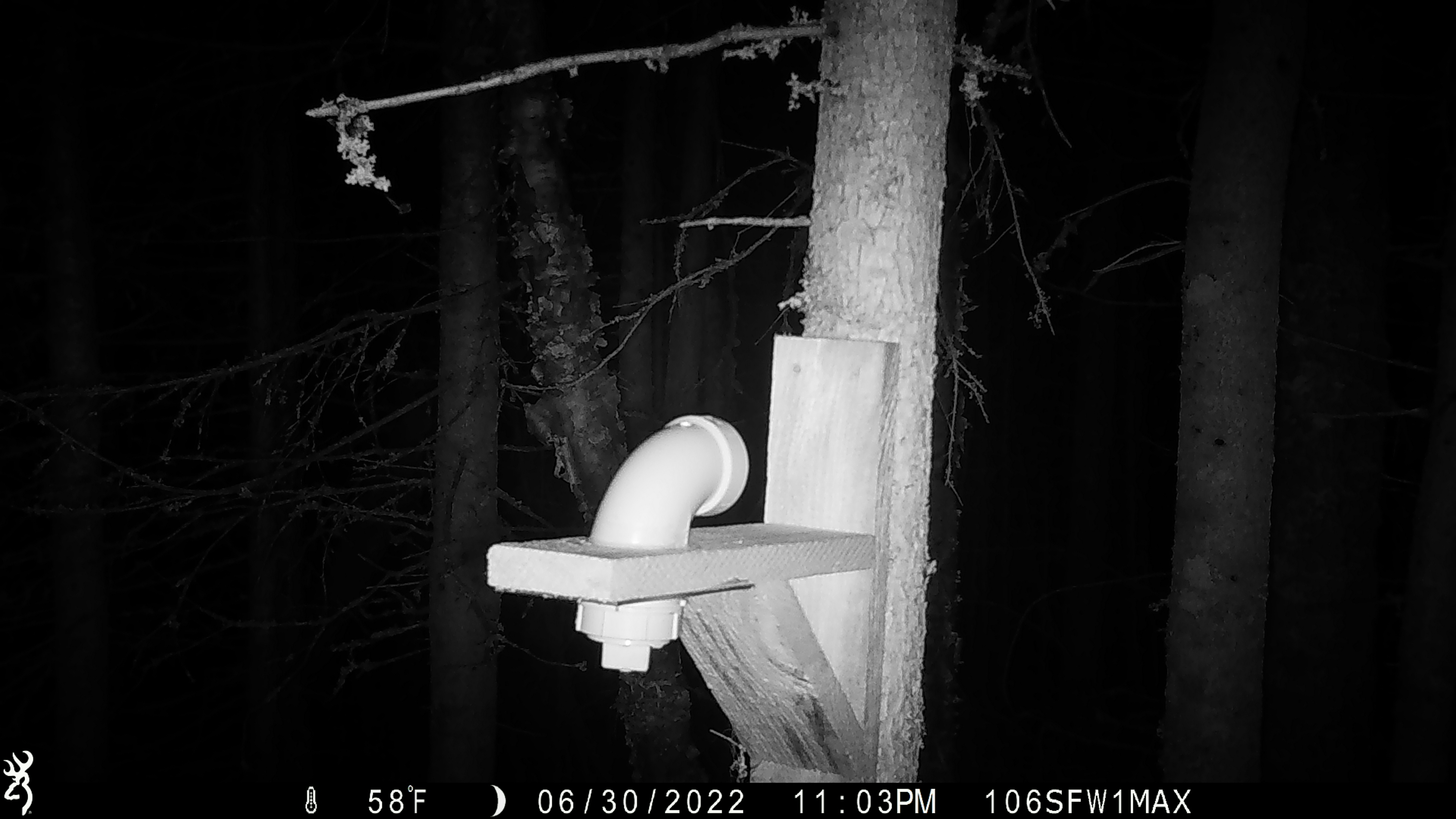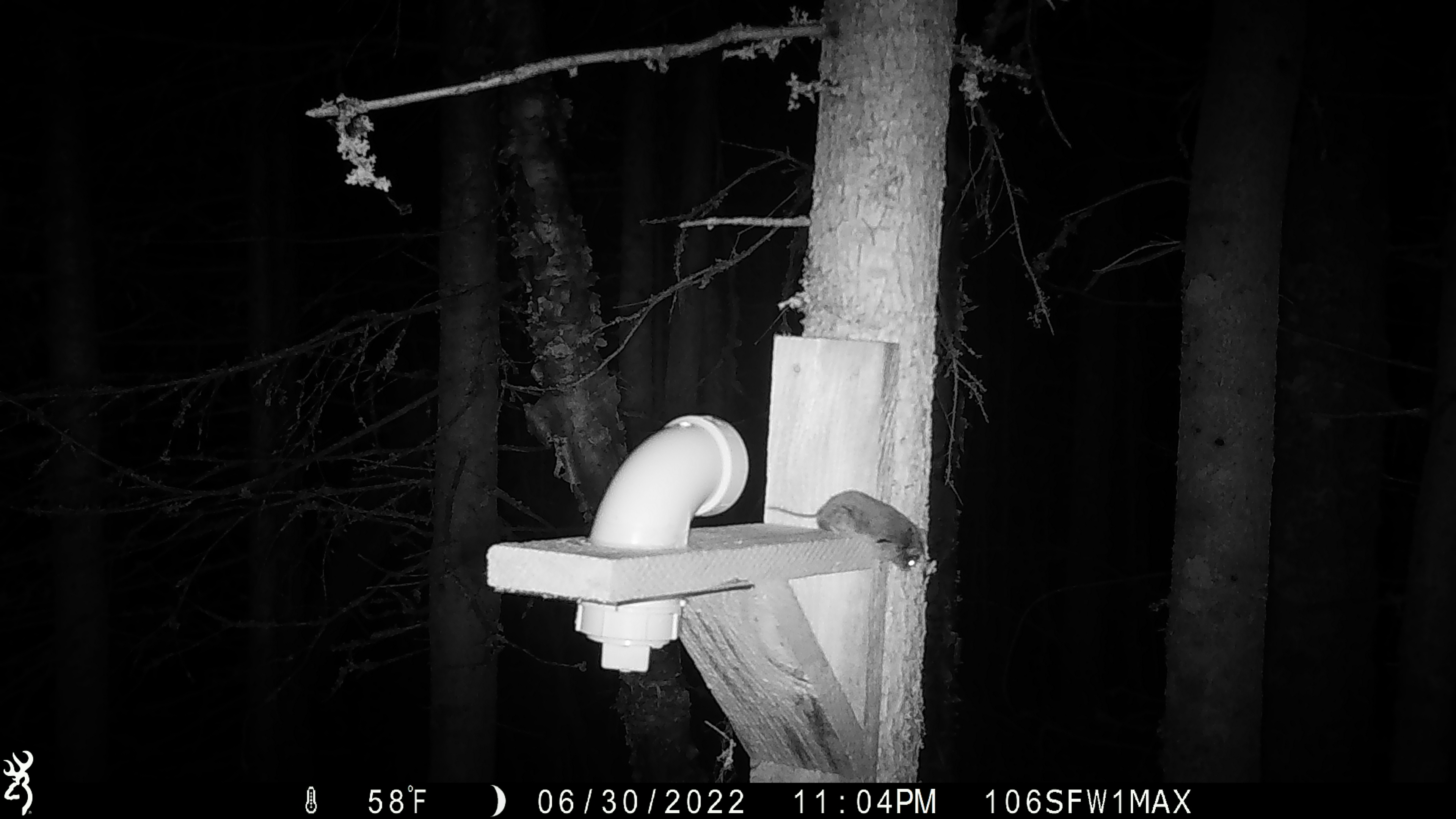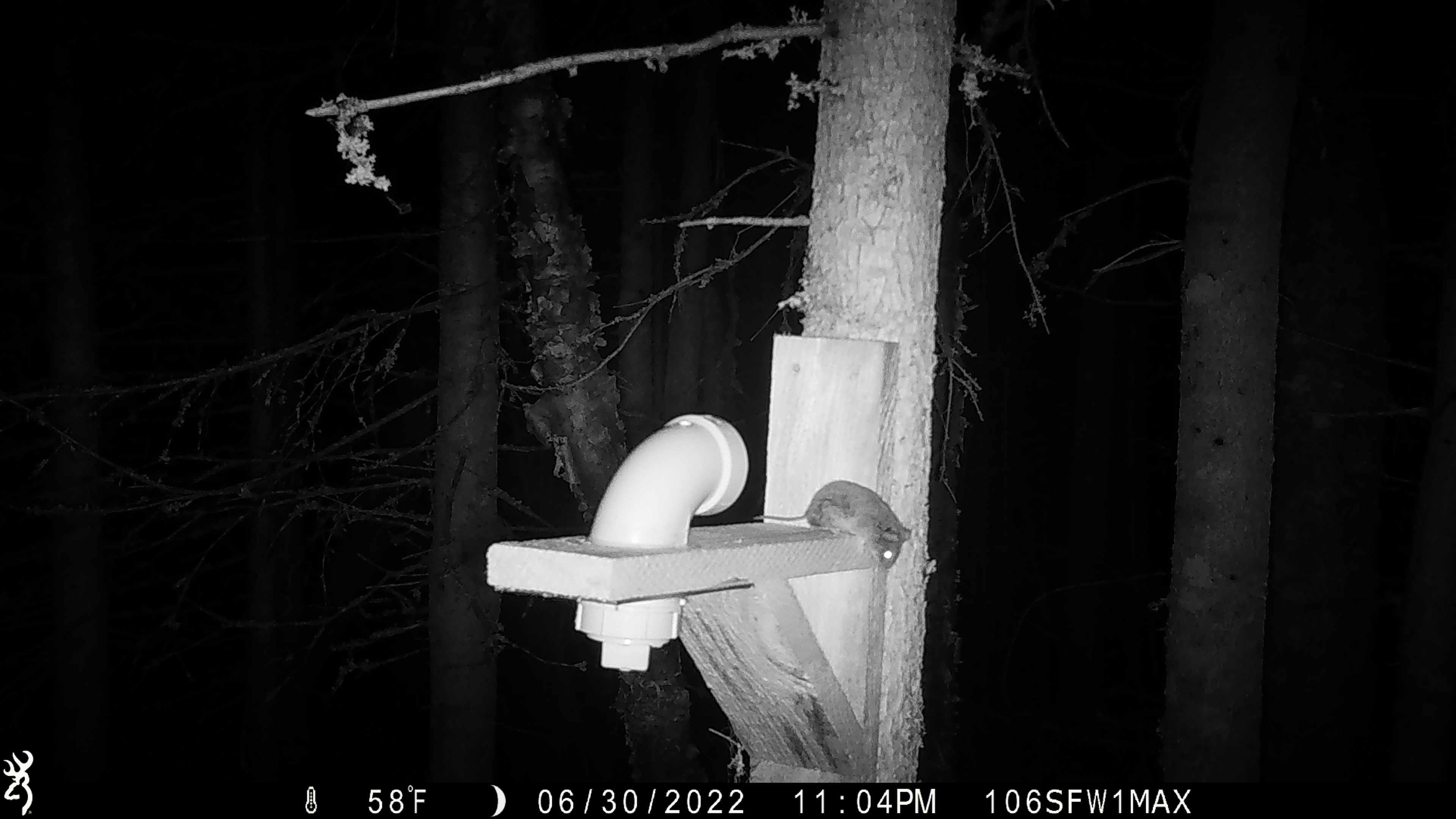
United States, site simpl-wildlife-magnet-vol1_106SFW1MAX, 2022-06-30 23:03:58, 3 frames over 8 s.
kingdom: Animalia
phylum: Chordata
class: Mammalia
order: Rodentia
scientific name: Rodentia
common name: mouse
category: mouse sp.